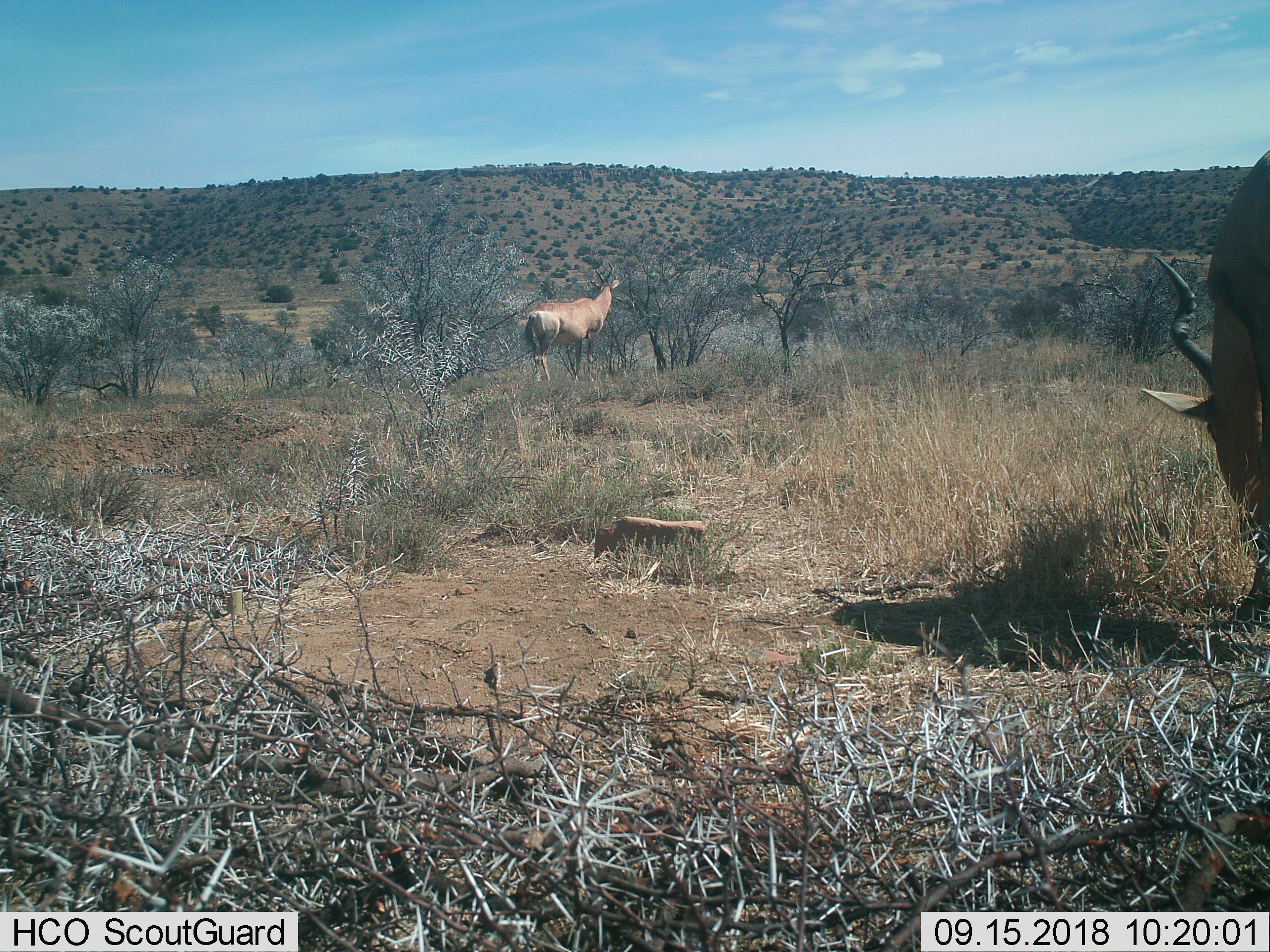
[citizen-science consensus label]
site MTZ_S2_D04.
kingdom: Animalia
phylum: Chordata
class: Mammalia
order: Artiodactyla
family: Bovidae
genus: Alcelaphus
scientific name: Alcelaphus buselaphus caama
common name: red hartebeest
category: hartebeestred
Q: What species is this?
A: Hartebeestred (red hartebeest) (Alcelaphus buselaphus caama).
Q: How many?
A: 2.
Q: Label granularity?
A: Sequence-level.